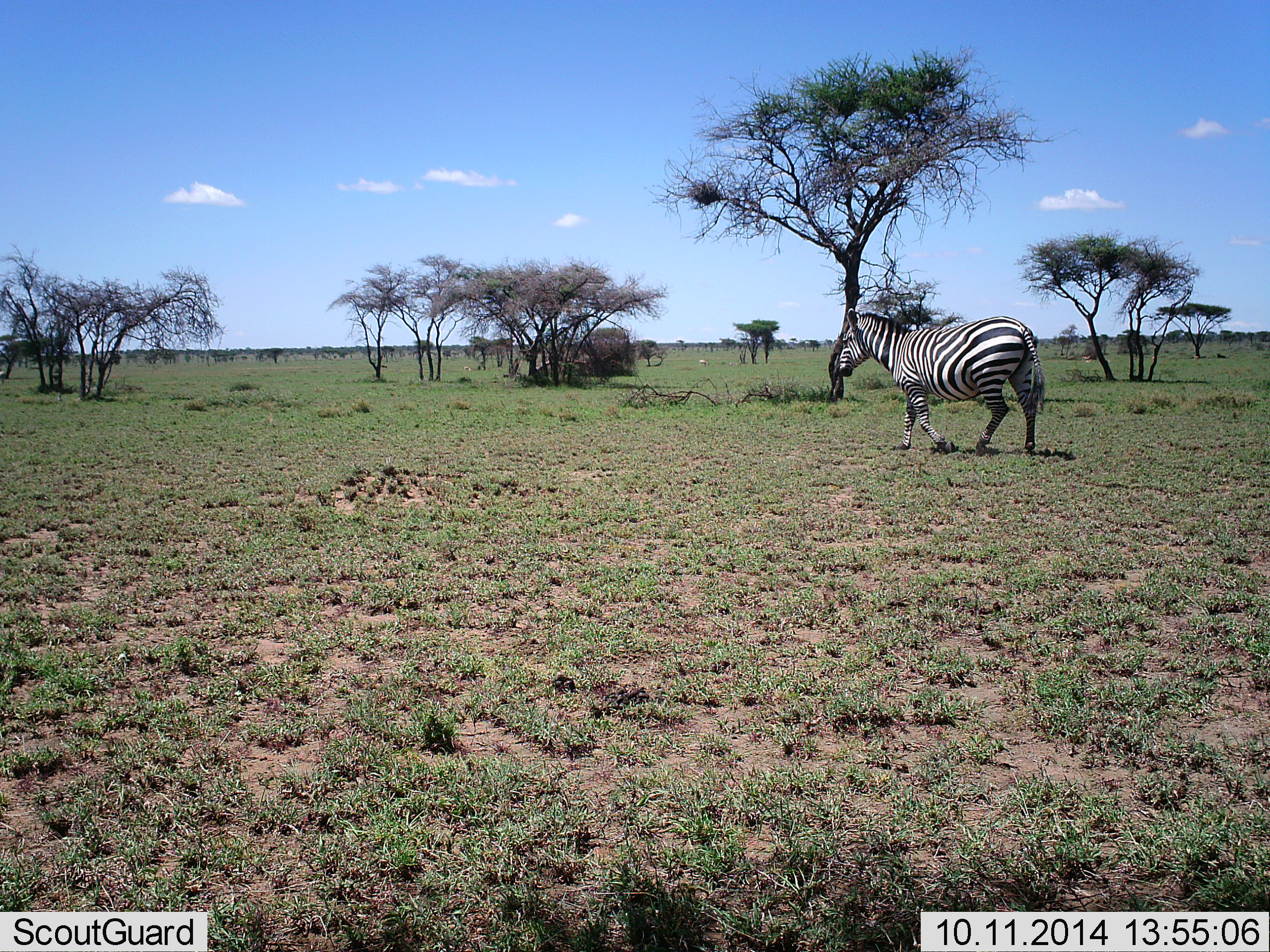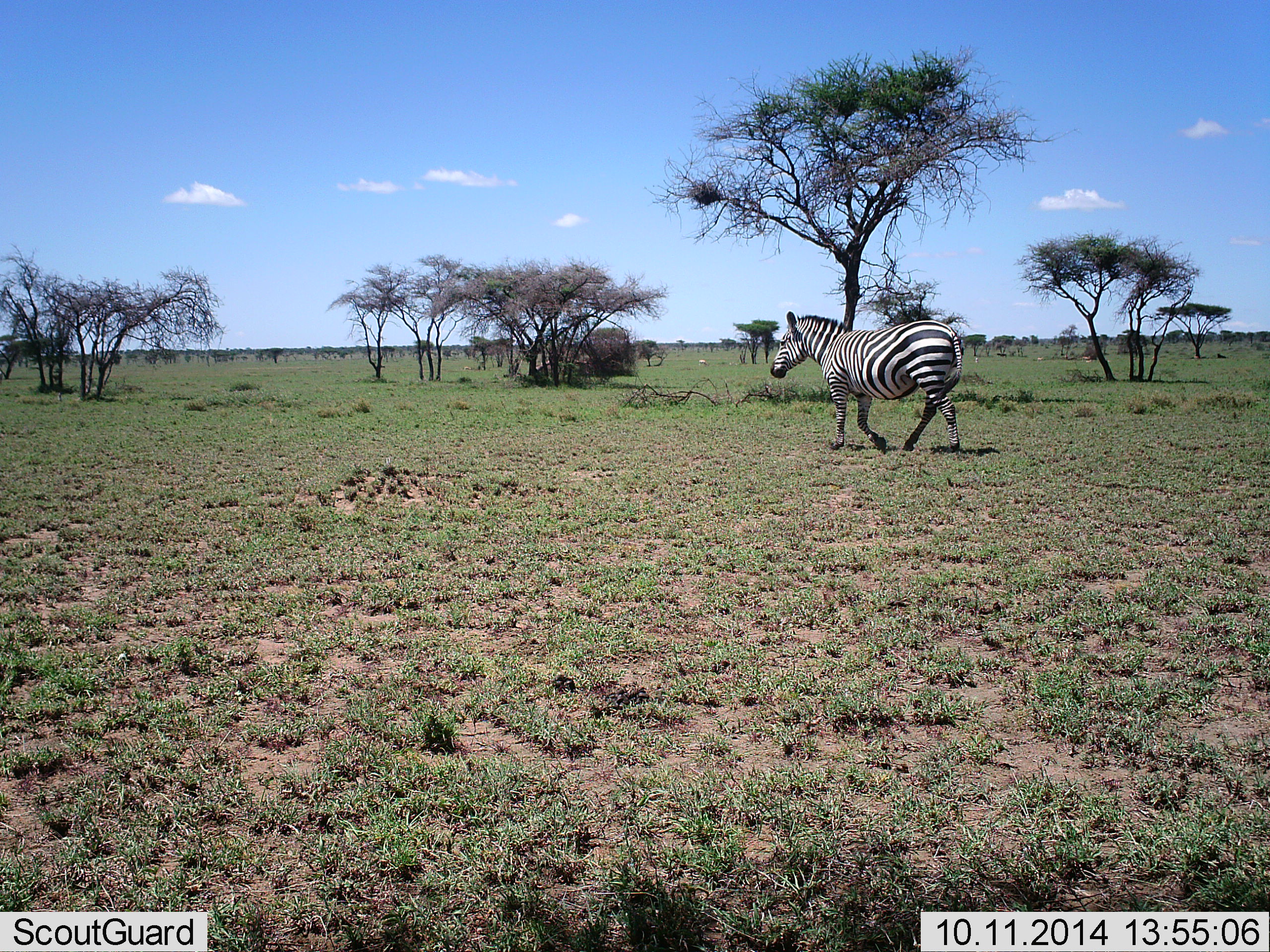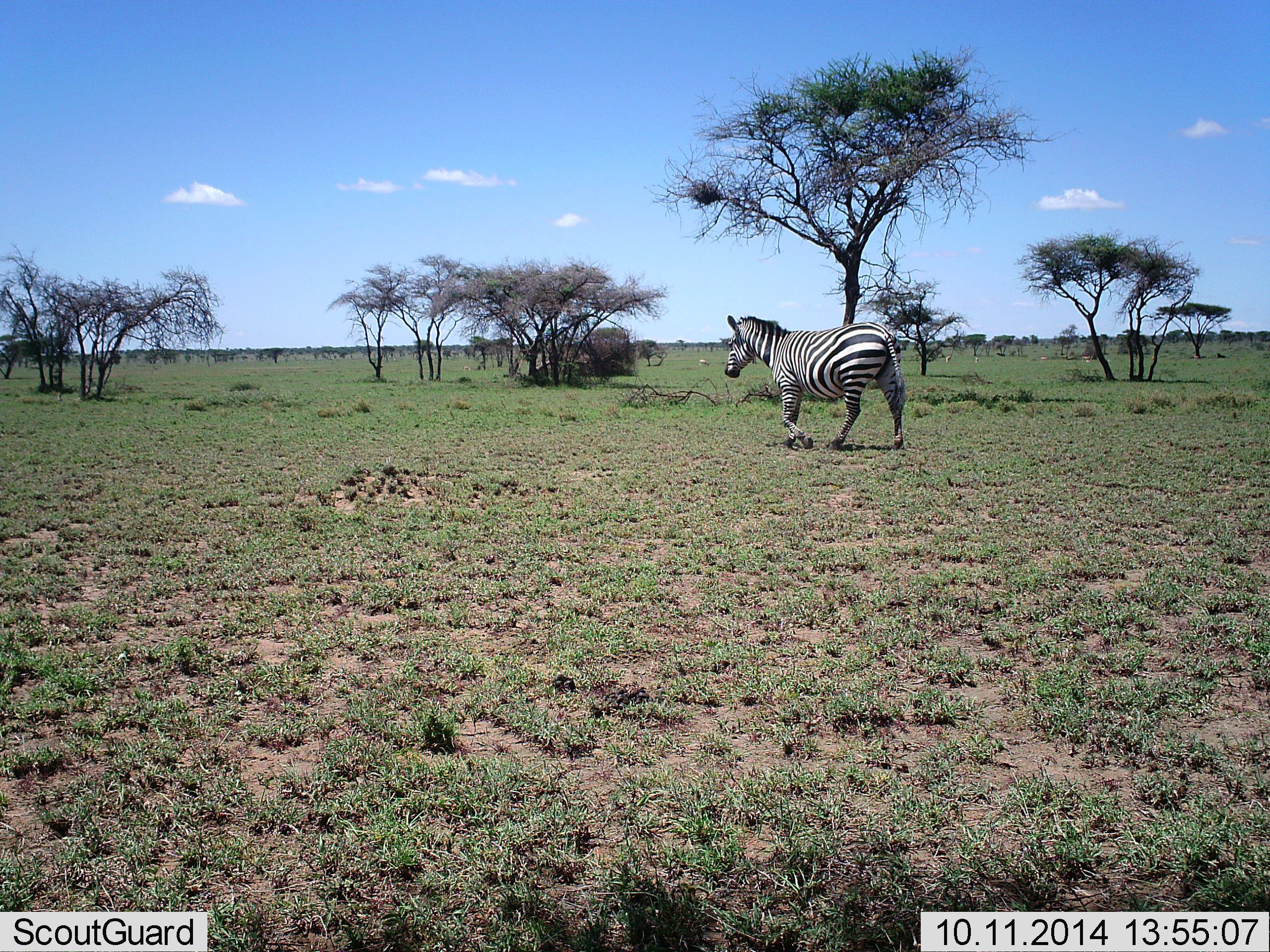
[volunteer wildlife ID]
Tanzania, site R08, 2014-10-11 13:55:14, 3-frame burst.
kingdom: Animalia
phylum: Chordata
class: Mammalia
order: Perissodactyla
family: Equidae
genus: Equus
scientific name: Equus quagga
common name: plains zebra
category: zebra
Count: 1.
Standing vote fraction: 10%.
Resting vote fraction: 0%.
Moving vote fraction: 90%.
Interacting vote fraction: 0%.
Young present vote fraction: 0%.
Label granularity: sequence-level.